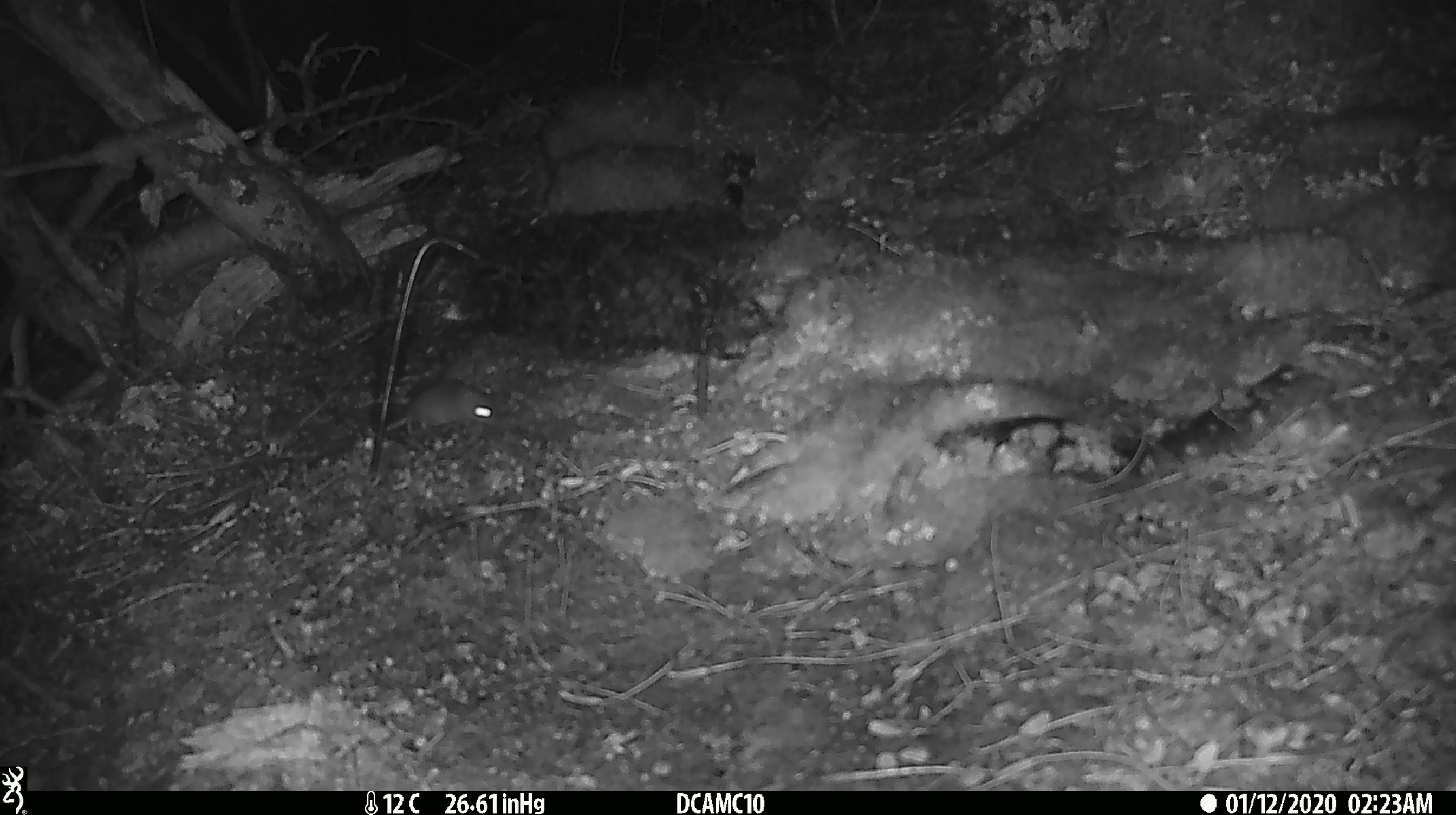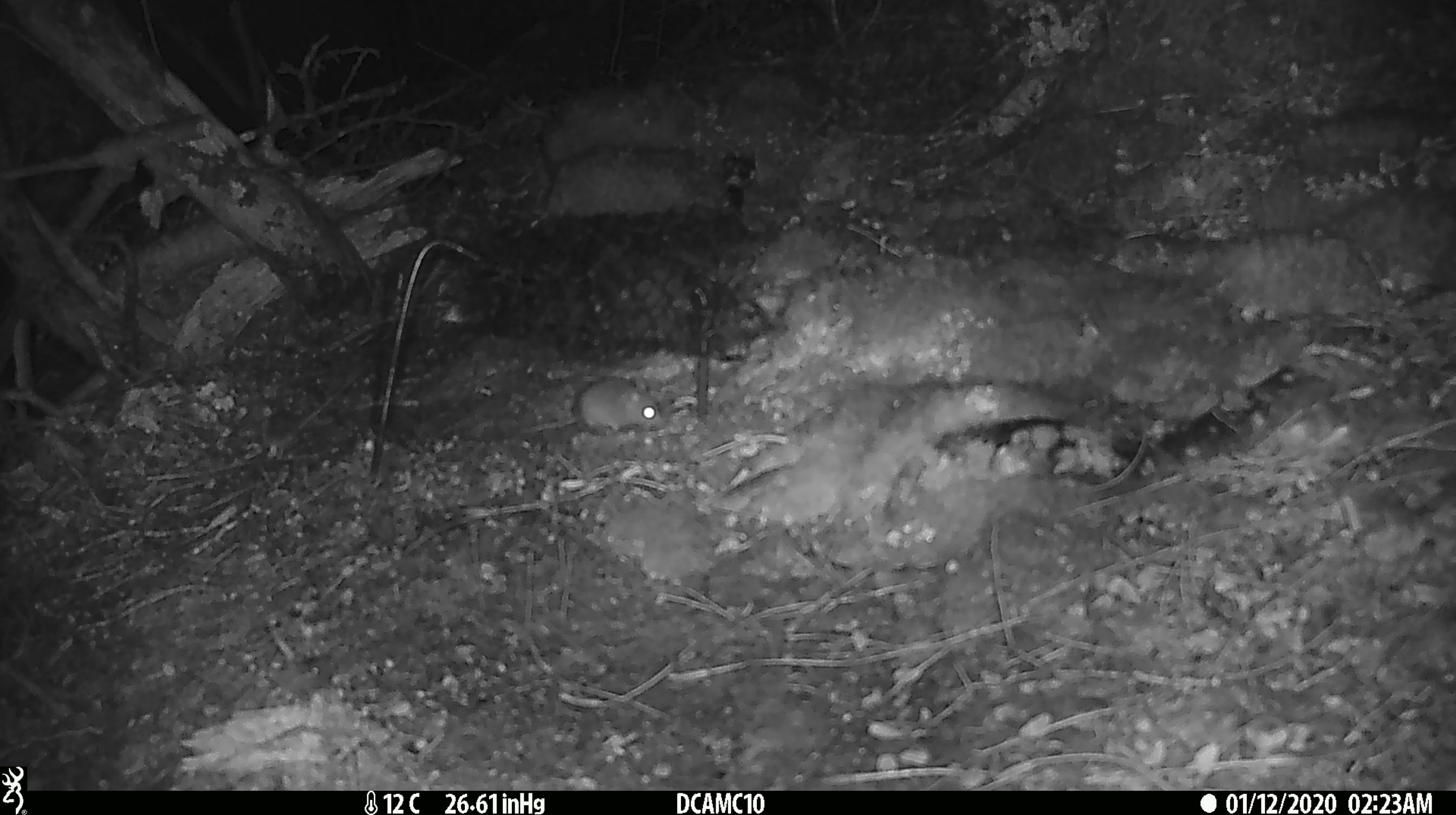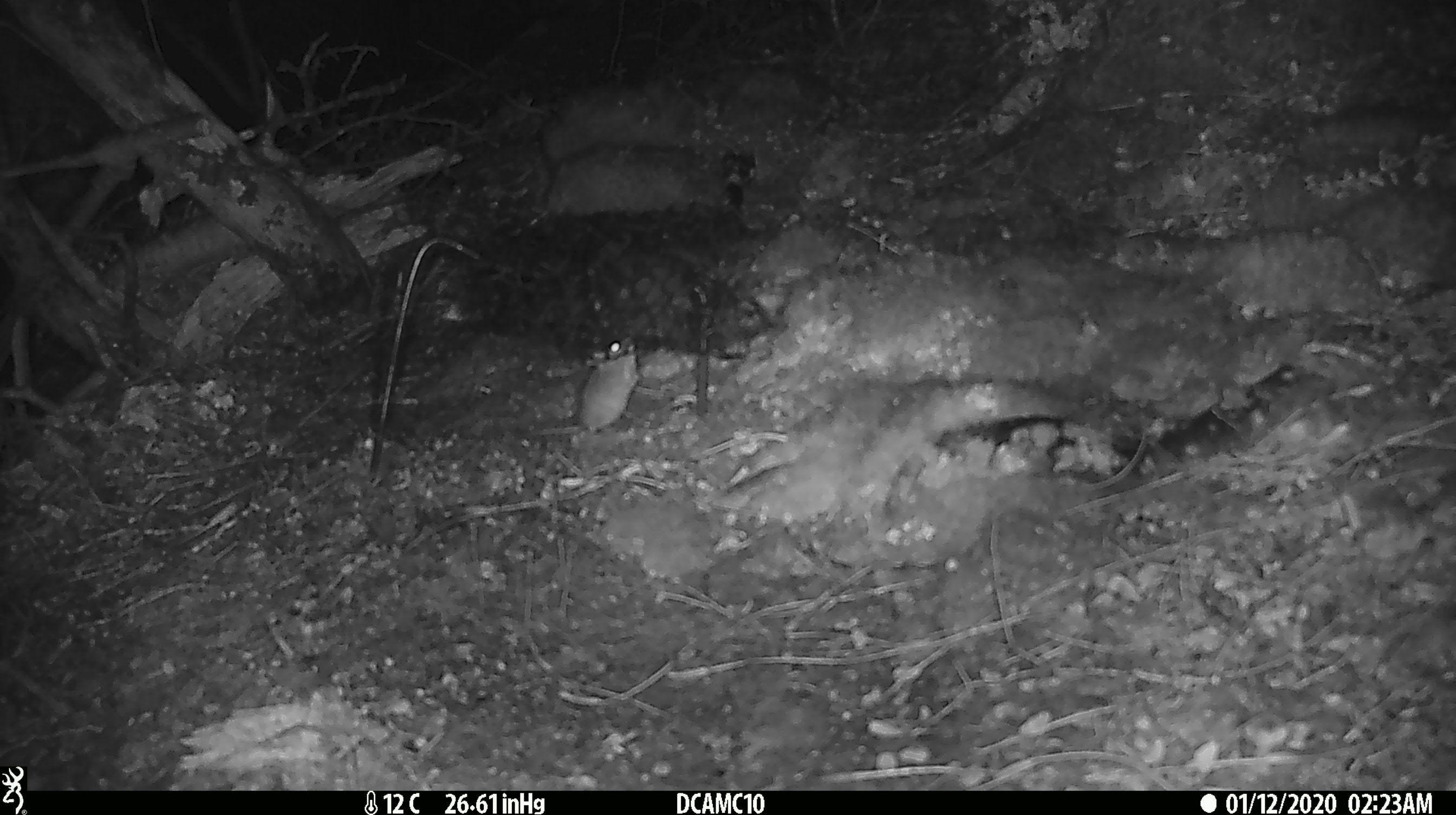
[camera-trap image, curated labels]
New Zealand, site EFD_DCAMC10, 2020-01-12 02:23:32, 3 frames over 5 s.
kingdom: Animalia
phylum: Chordata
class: Mammalia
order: Rodentia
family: Muridae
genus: Mus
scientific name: Mus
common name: mouse